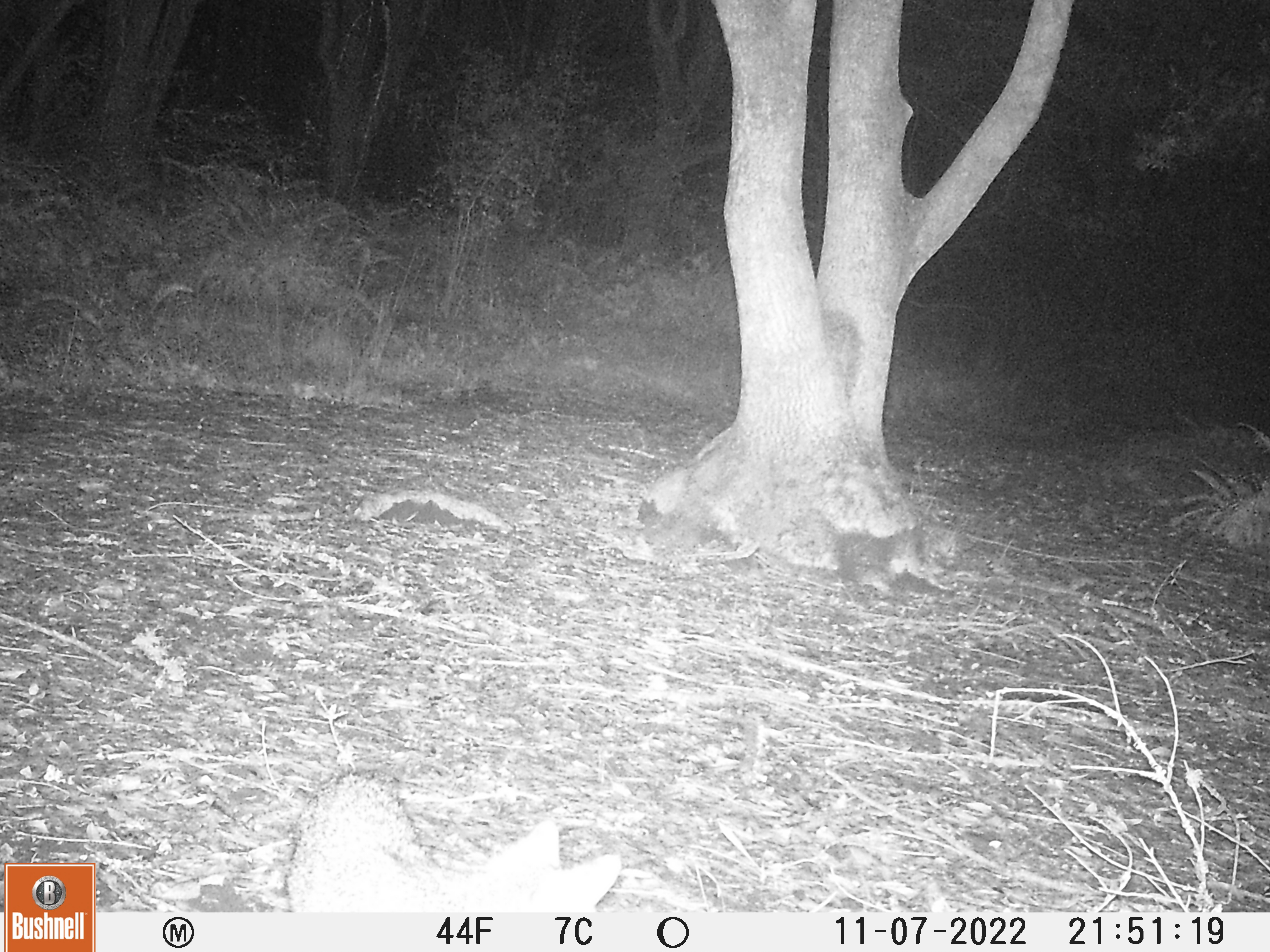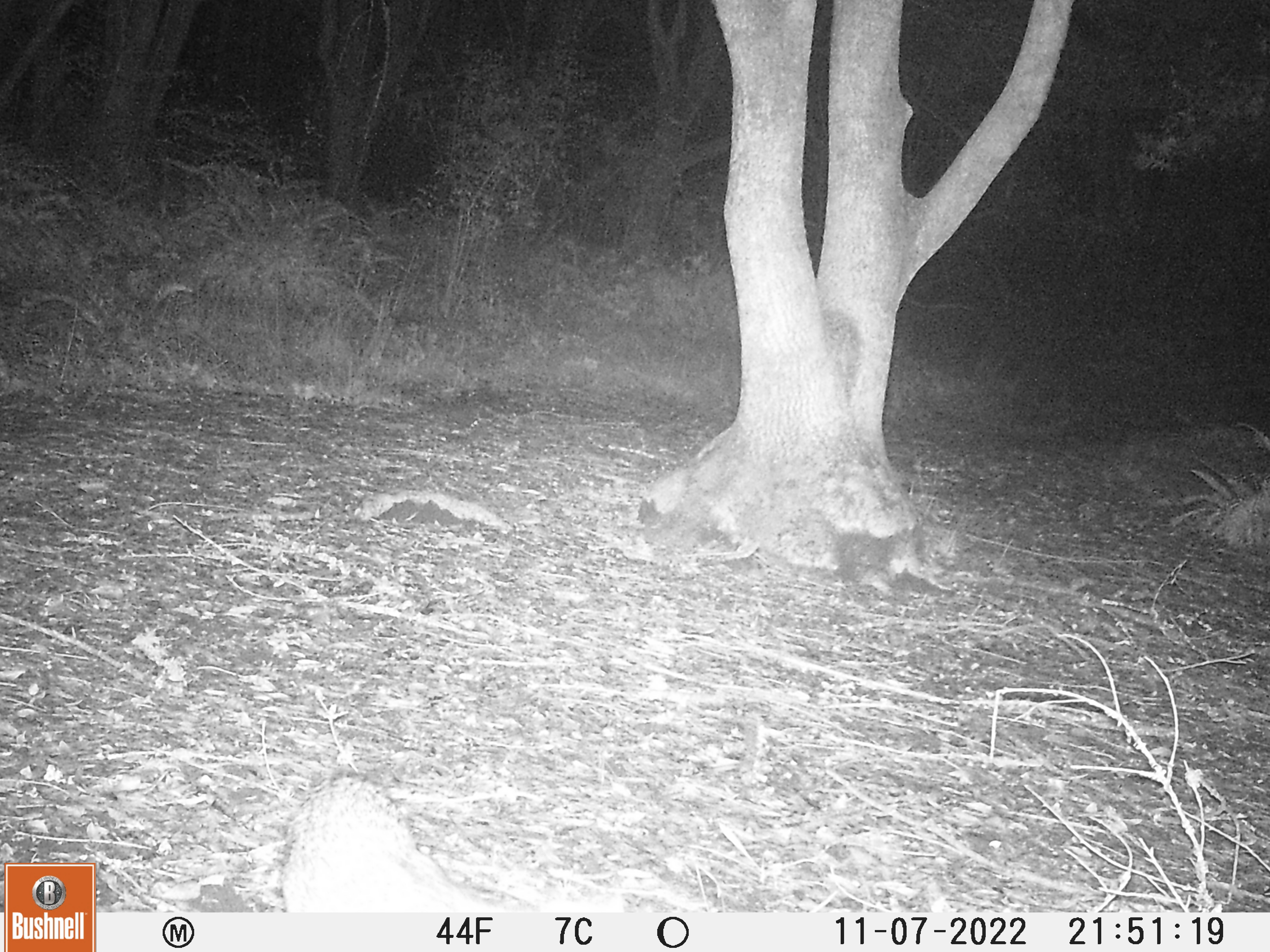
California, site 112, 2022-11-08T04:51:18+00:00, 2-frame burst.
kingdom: Animalia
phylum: Chordata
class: Mammalia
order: Carnivora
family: Canidae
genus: Urocyon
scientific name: Urocyon cinereoargenteus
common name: gray fox